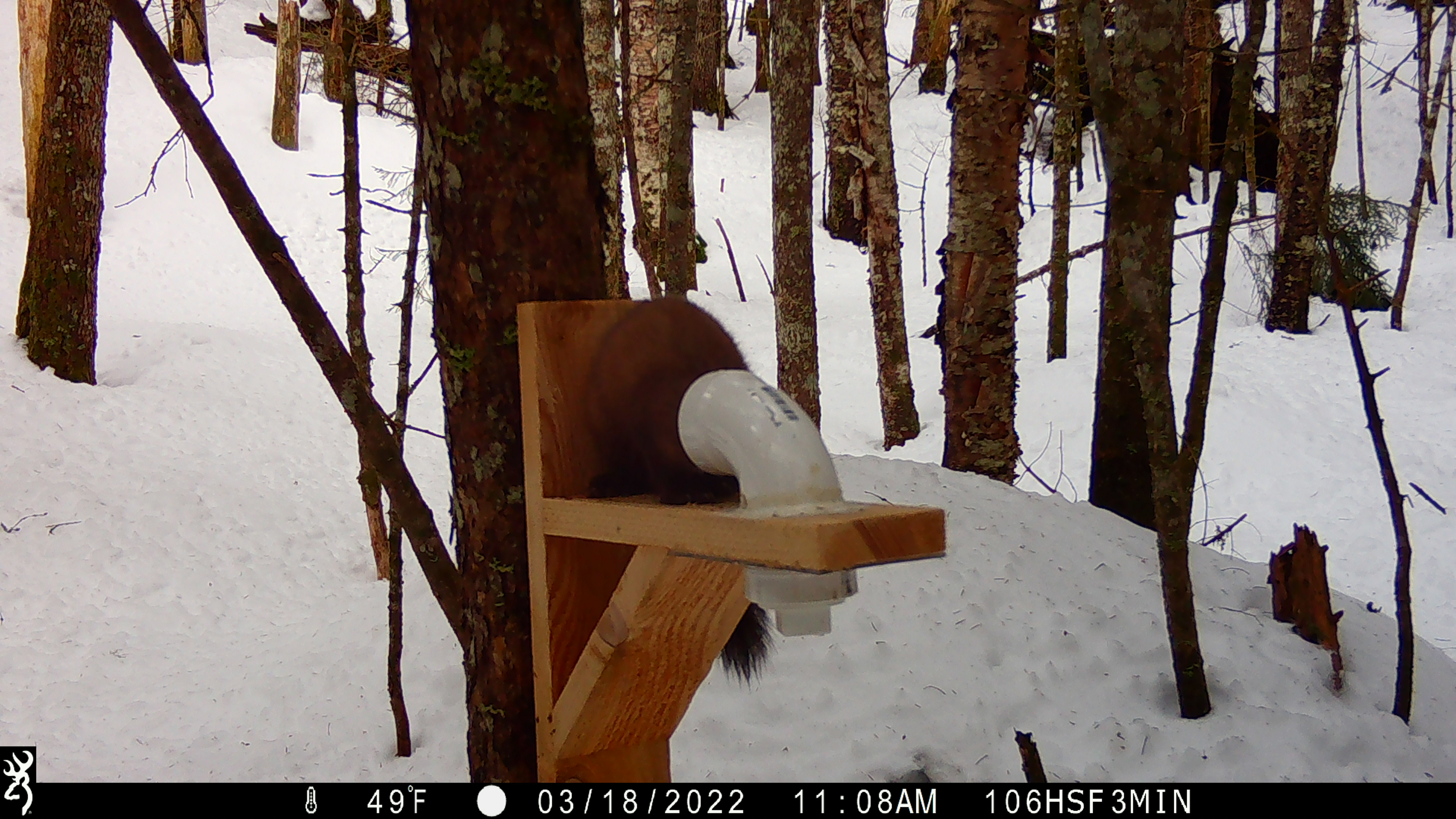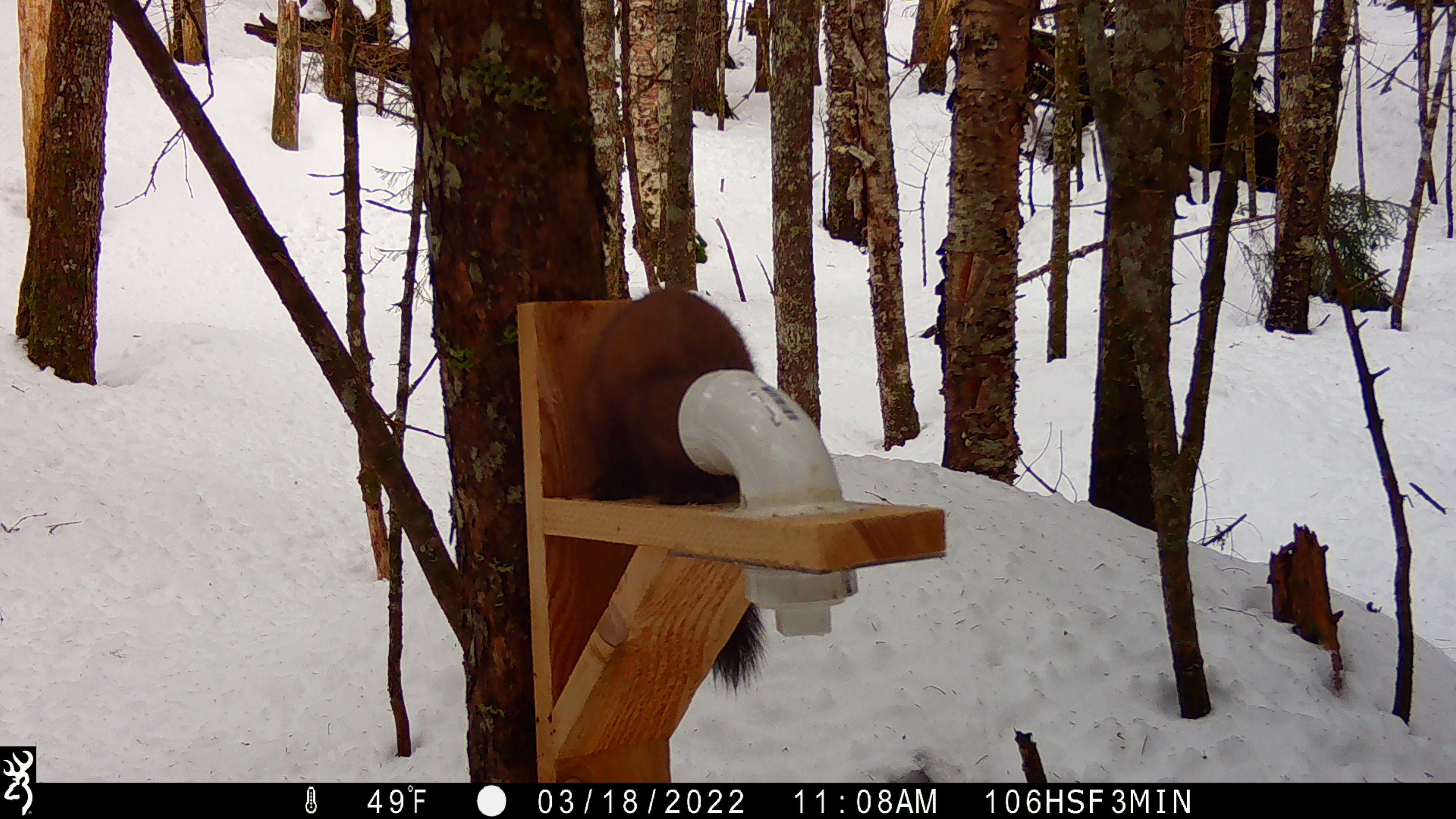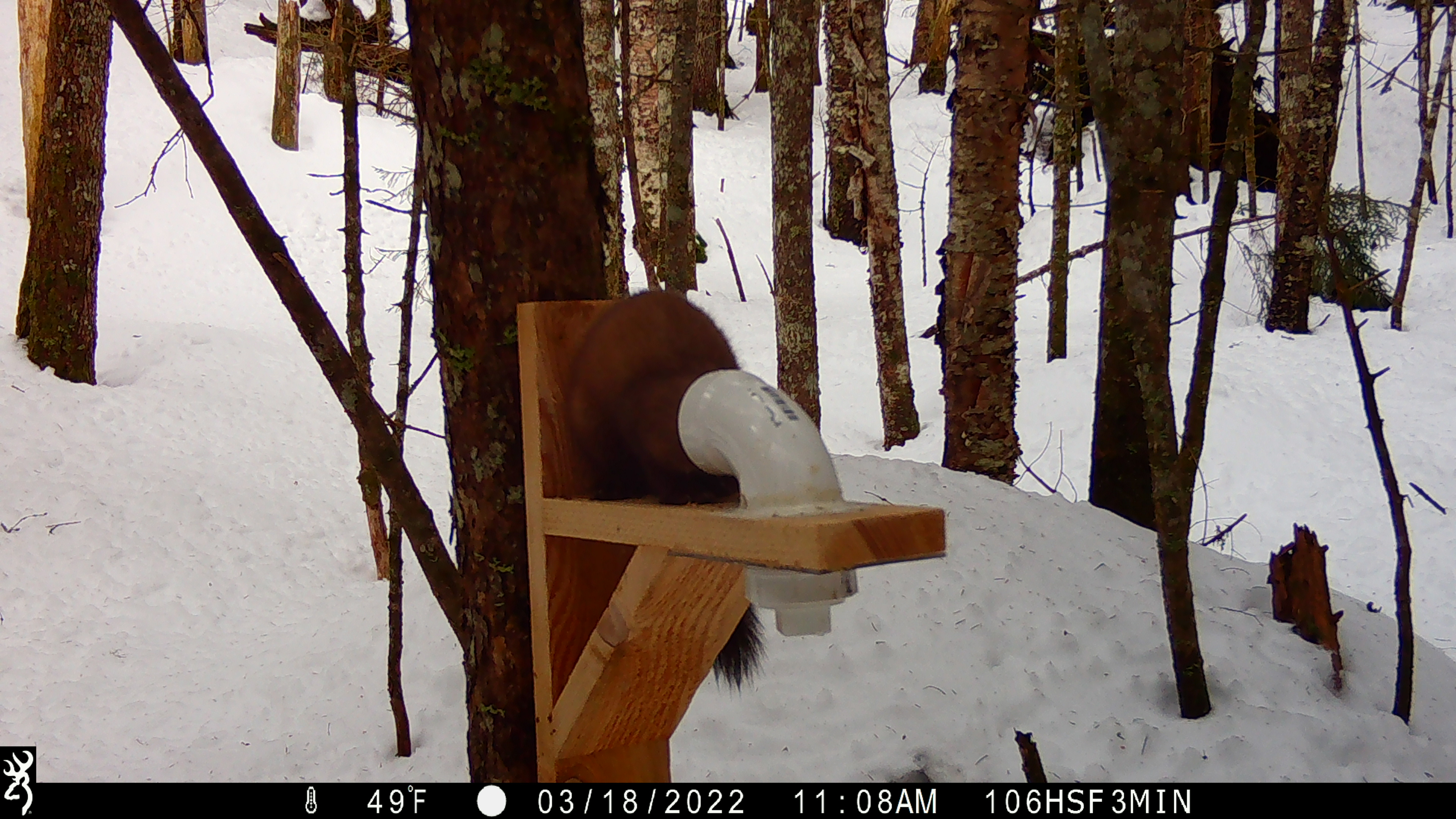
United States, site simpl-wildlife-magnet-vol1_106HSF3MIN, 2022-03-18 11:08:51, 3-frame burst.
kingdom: Animalia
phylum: Chordata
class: Mammalia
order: Carnivora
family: Mustelidae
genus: Martes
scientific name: Martes americana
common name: american marten